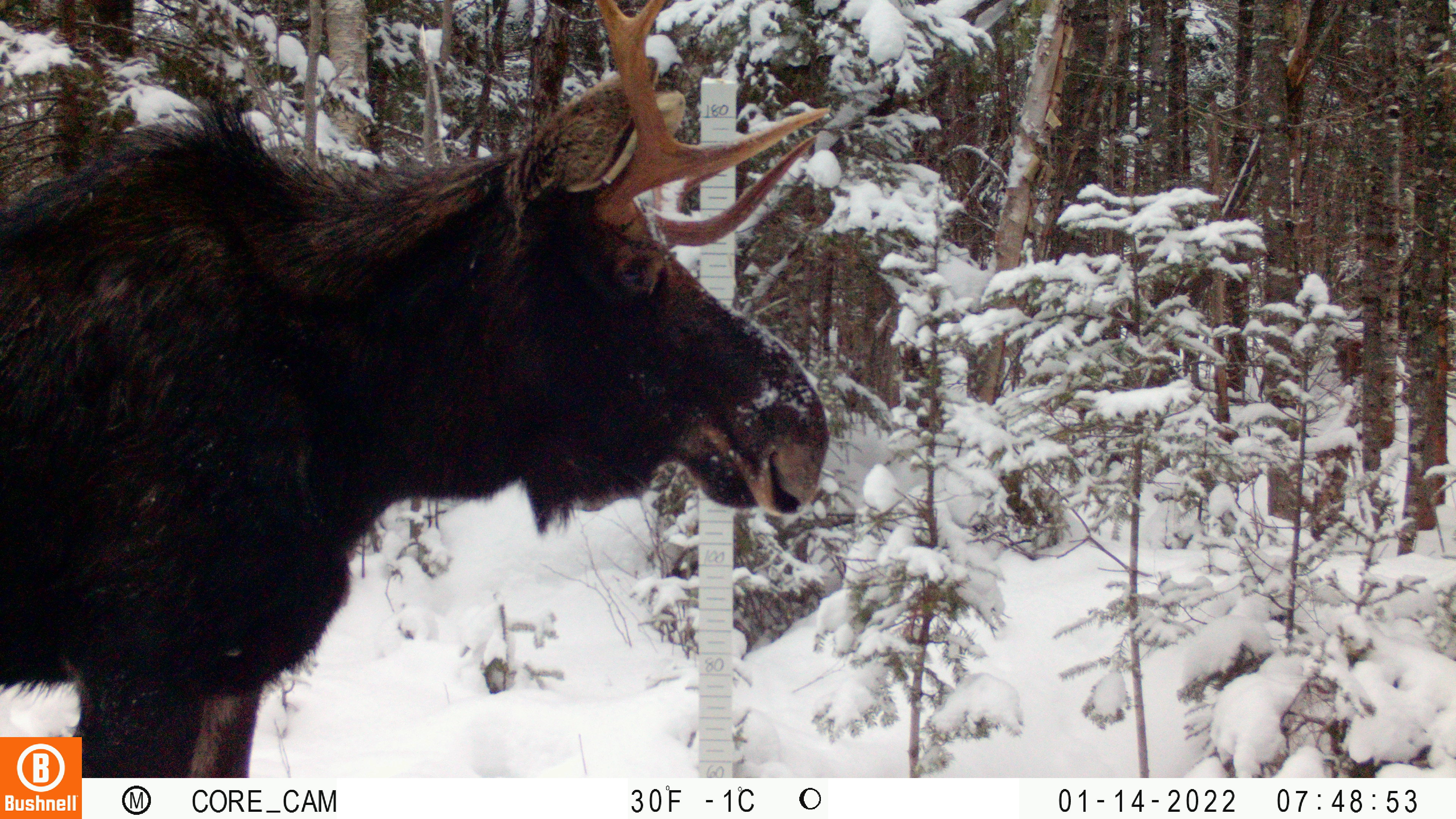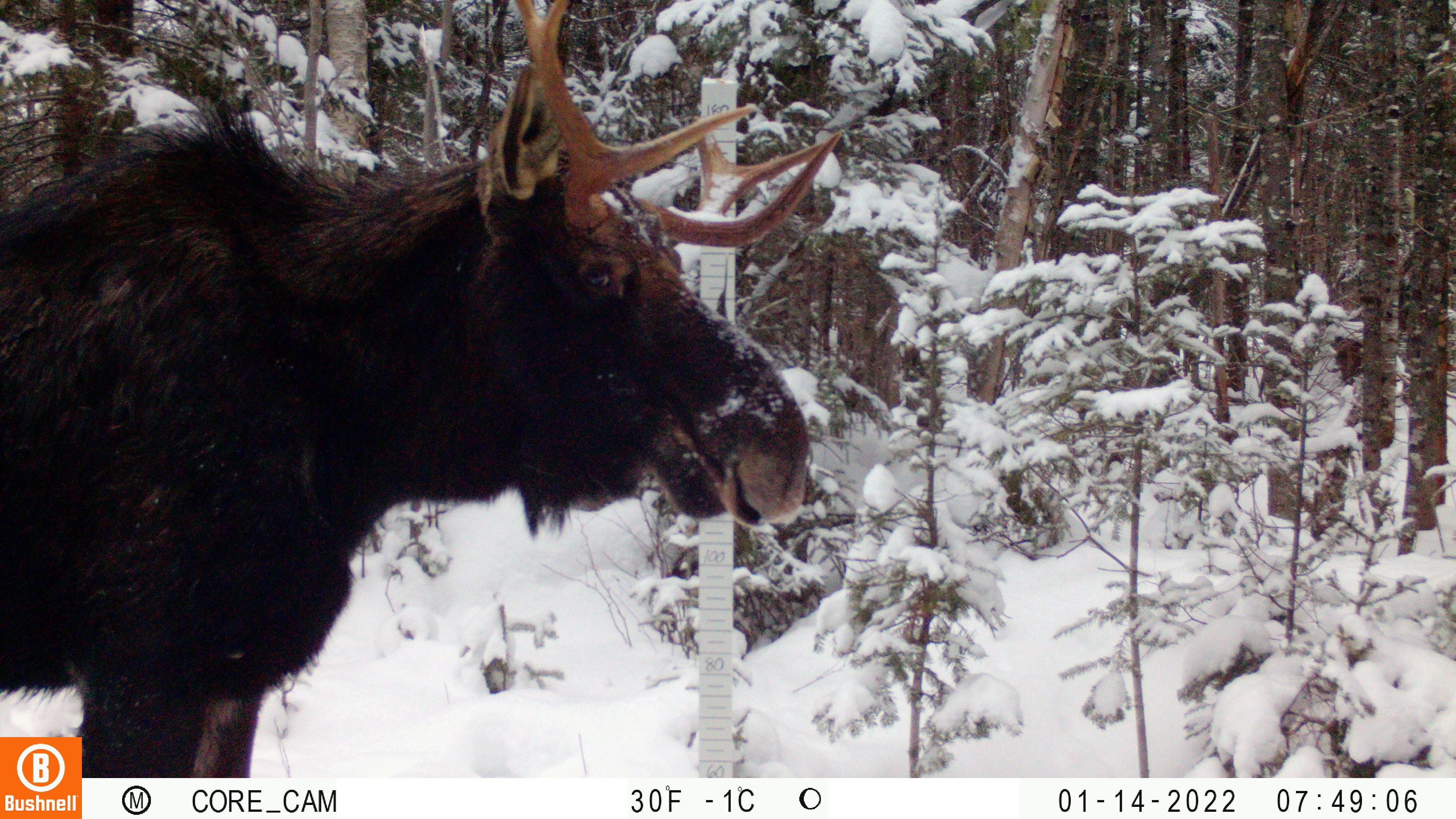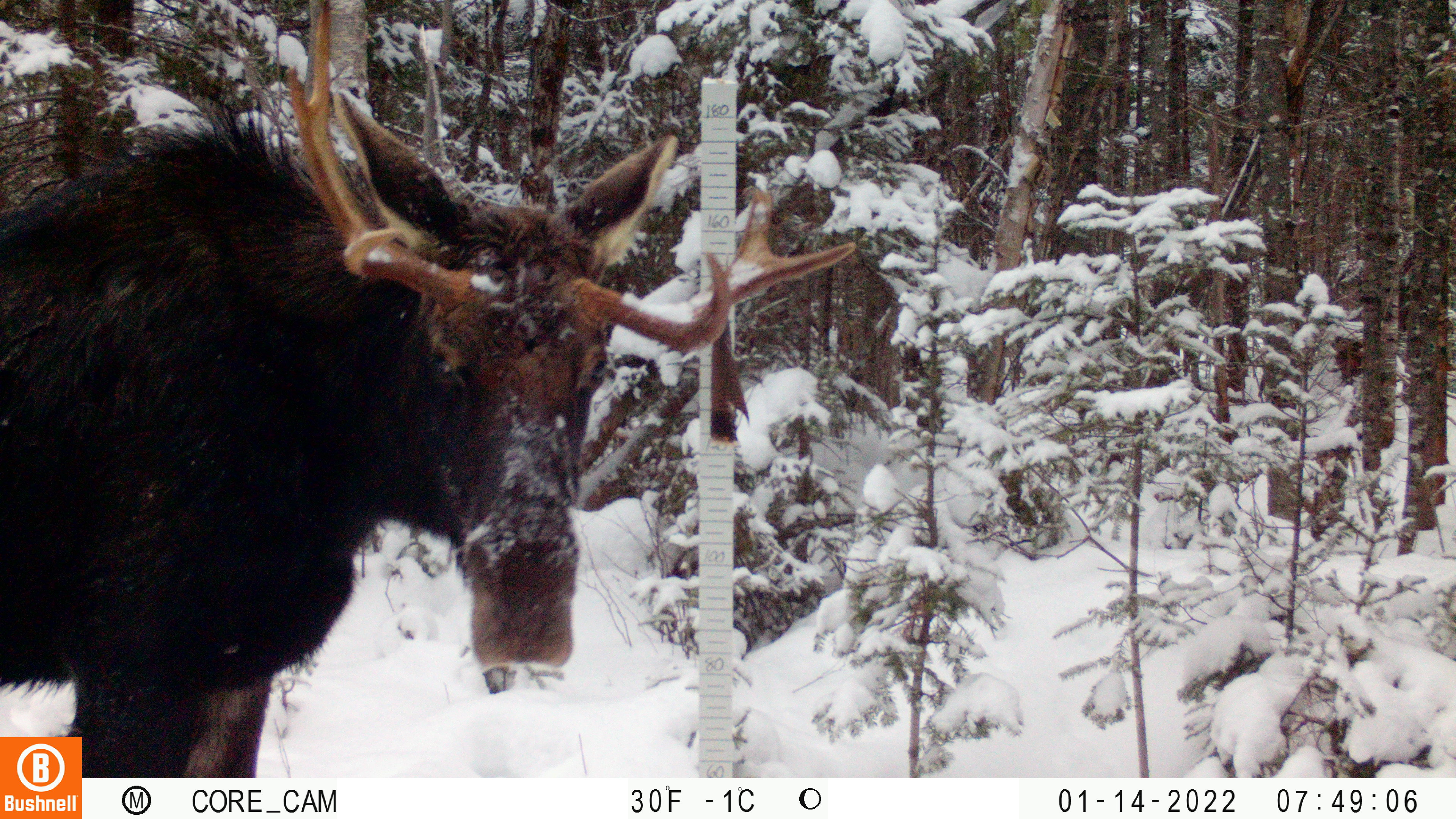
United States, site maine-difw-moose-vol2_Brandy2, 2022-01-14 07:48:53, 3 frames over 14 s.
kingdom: Animalia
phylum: Chordata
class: Mammalia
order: Artiodactyla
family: Cervidae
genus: Alces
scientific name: Alces alces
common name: moose